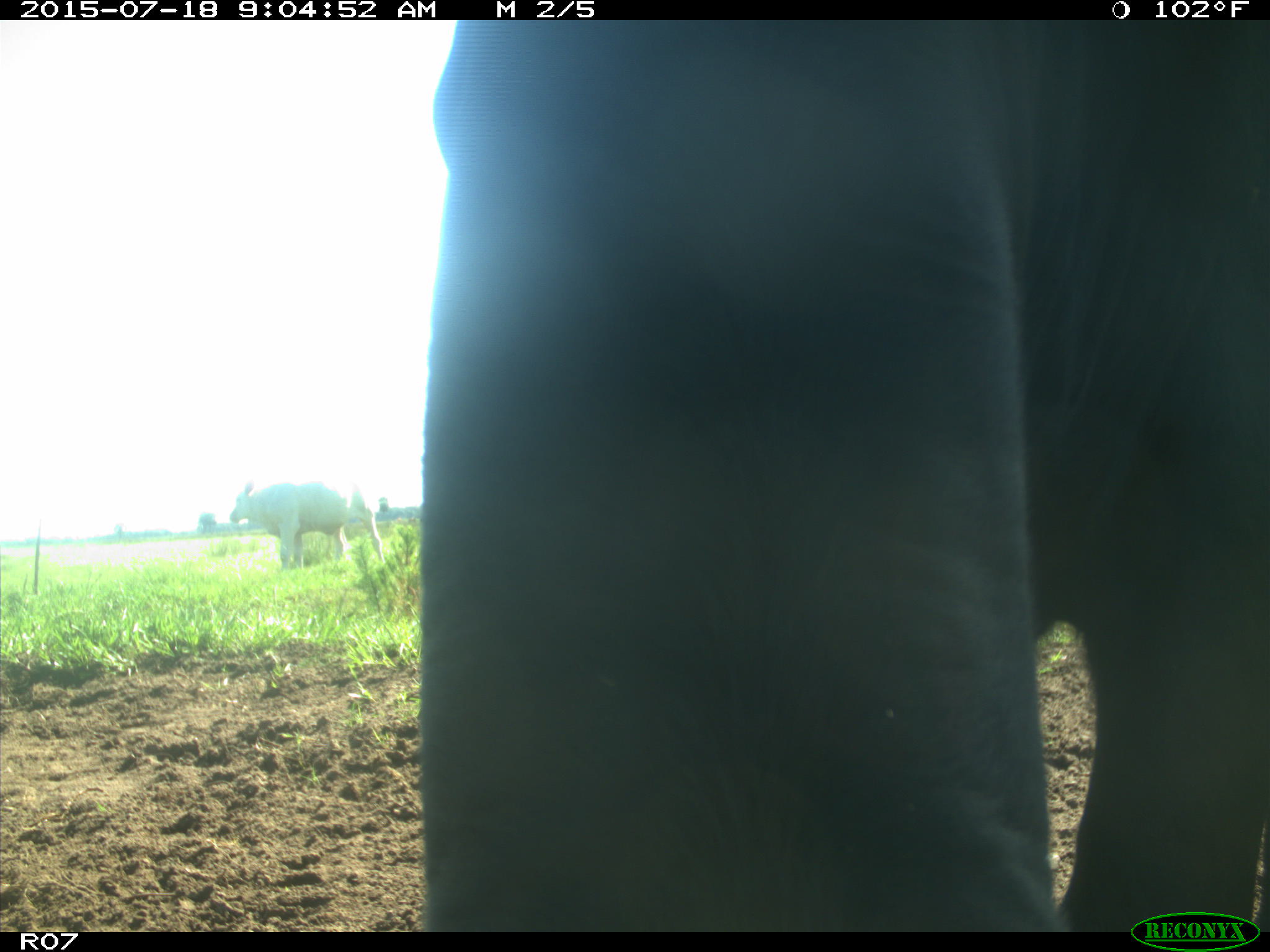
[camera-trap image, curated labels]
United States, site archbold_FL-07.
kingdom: Animalia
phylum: Chordata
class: Mammalia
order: Artiodactyla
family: Bovidae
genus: Bos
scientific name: Bos taurus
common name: domestic cow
Bos taurus (domestic cow).